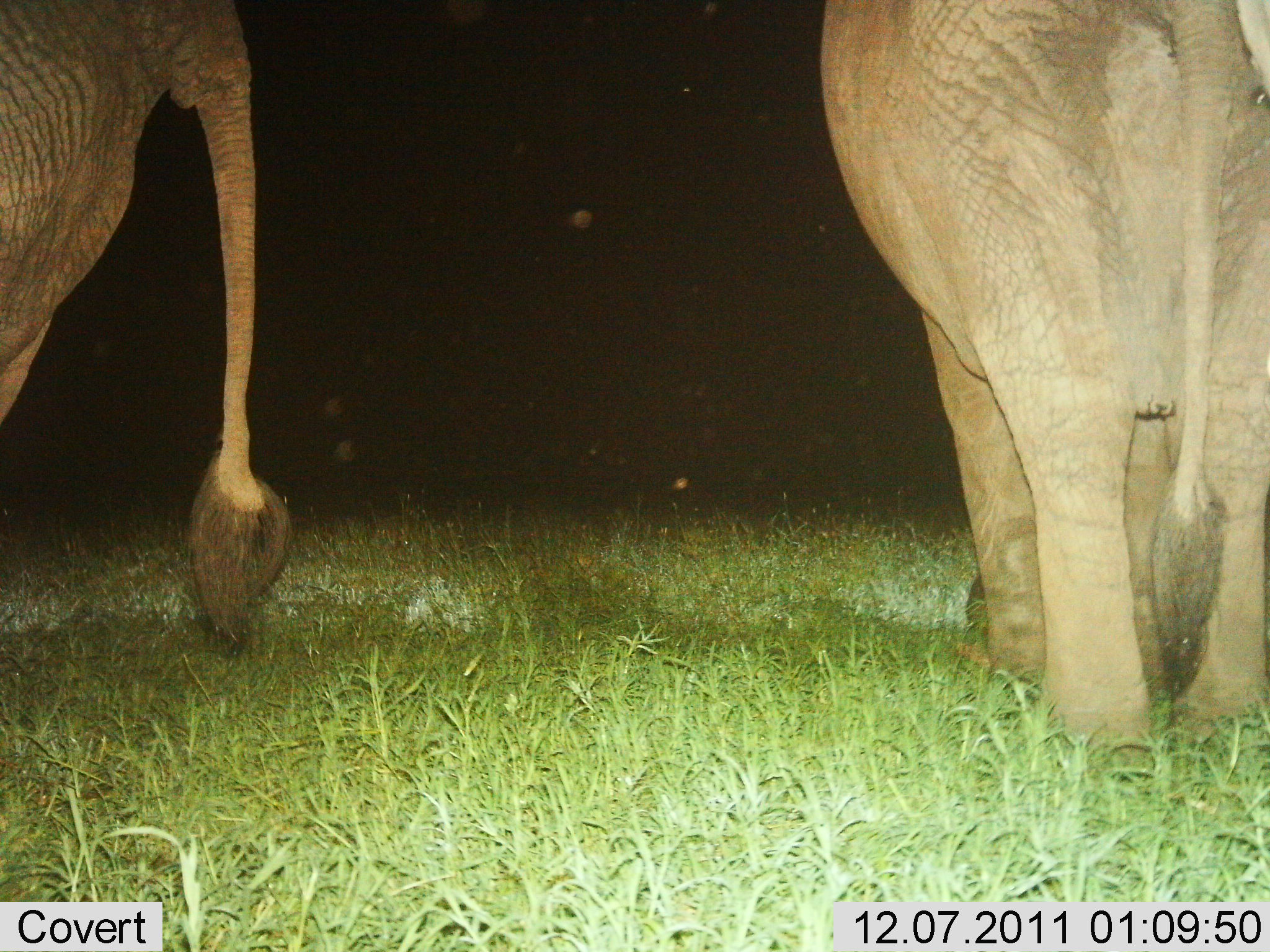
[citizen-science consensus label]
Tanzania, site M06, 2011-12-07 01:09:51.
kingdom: Animalia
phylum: Chordata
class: Mammalia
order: Proboscidea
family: Elephantidae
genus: Loxodonta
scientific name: Loxodonta africana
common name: african bush elephant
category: elephant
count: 2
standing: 70%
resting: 0%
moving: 20%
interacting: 0%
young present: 0%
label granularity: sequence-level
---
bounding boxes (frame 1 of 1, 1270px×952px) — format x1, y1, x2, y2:
animal: 817, 0, 1270, 741; 0, 0, 299, 658